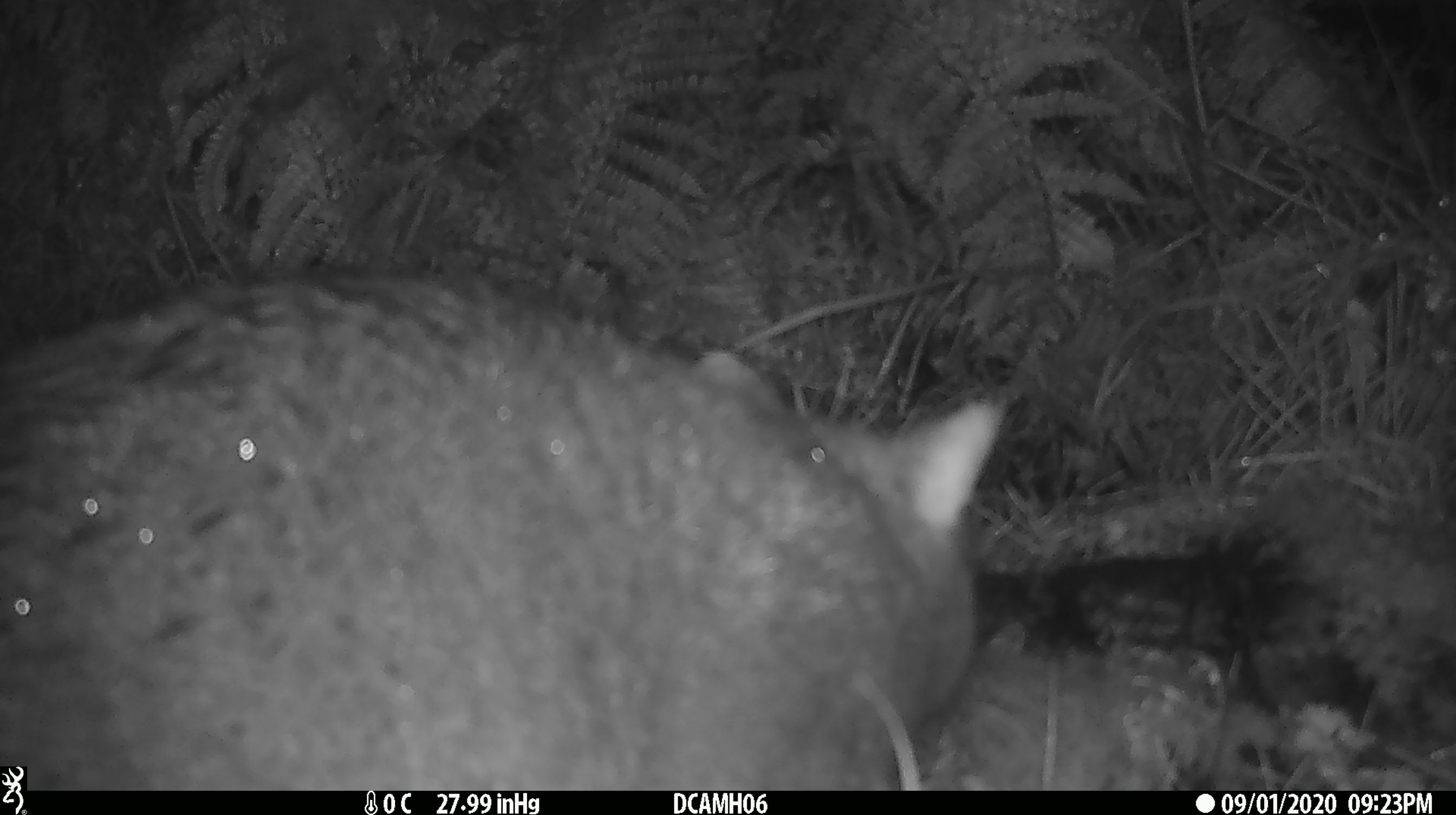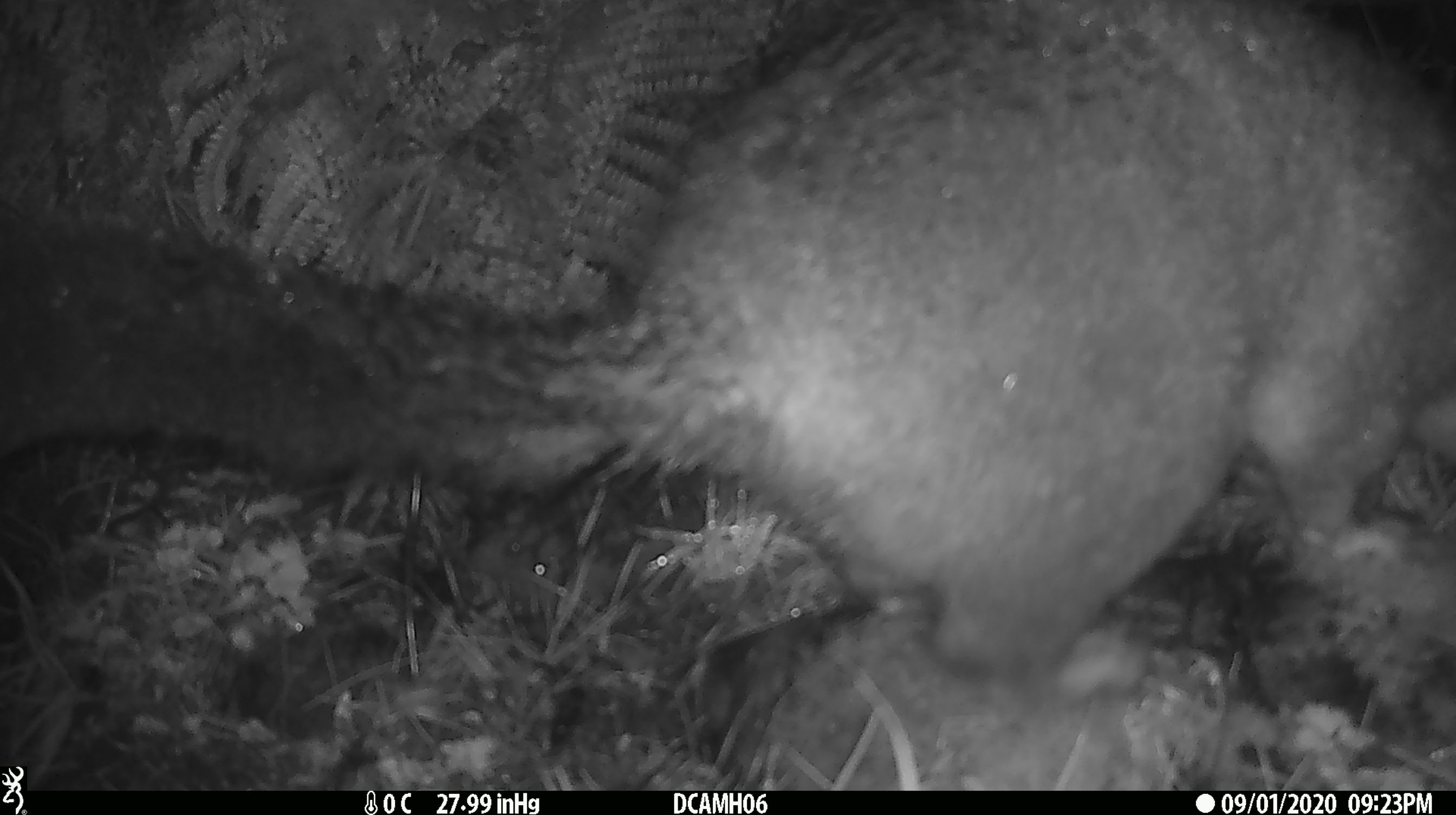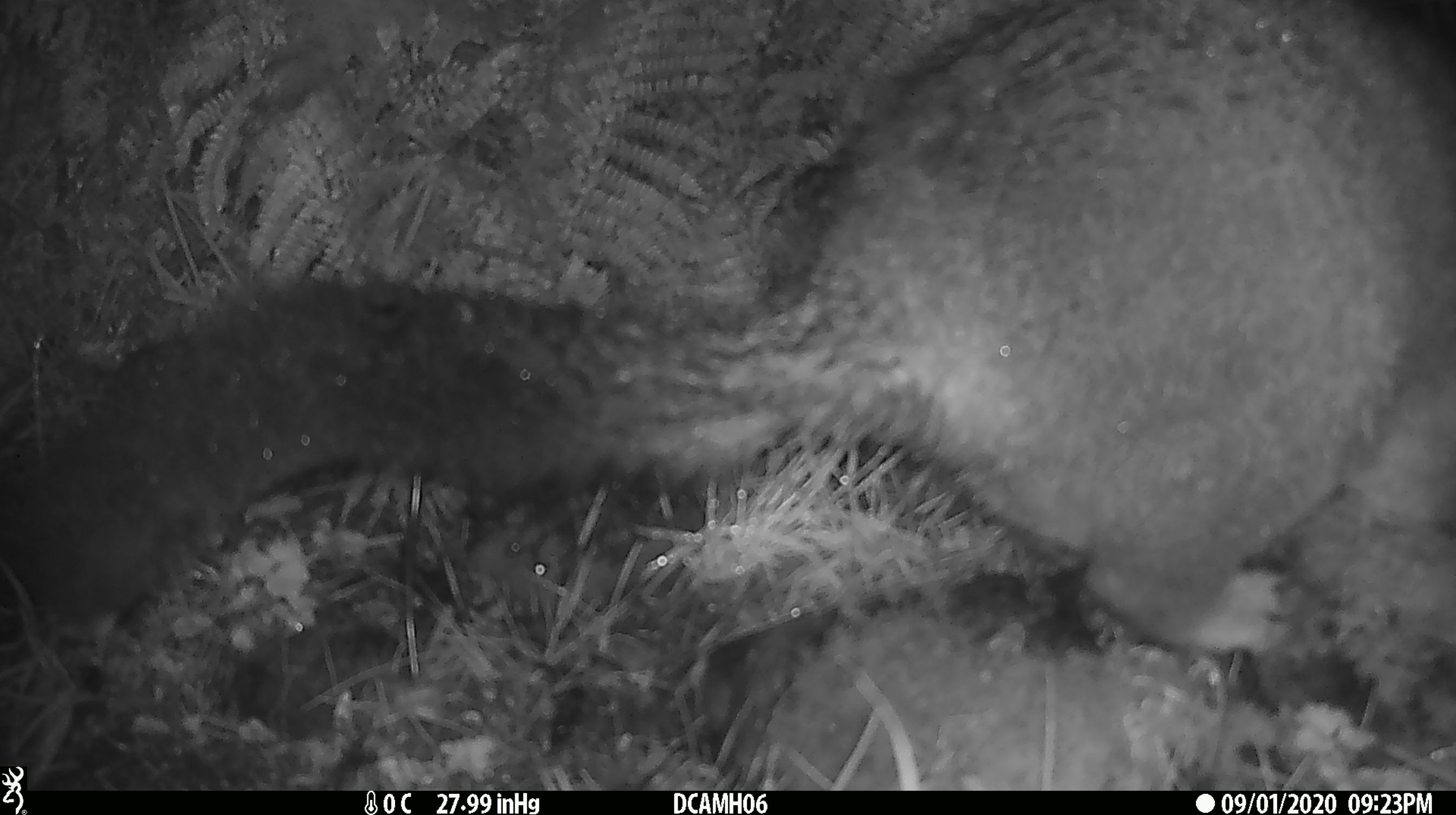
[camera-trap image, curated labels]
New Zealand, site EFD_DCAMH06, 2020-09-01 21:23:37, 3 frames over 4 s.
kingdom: Animalia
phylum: Chordata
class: Mammalia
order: Diprotodontia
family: Phalangeridae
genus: Trichosurus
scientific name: Trichosurus vulpecula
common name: common brushtail possum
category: possum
Possum (common brushtail possum) (Trichosurus vulpecula).